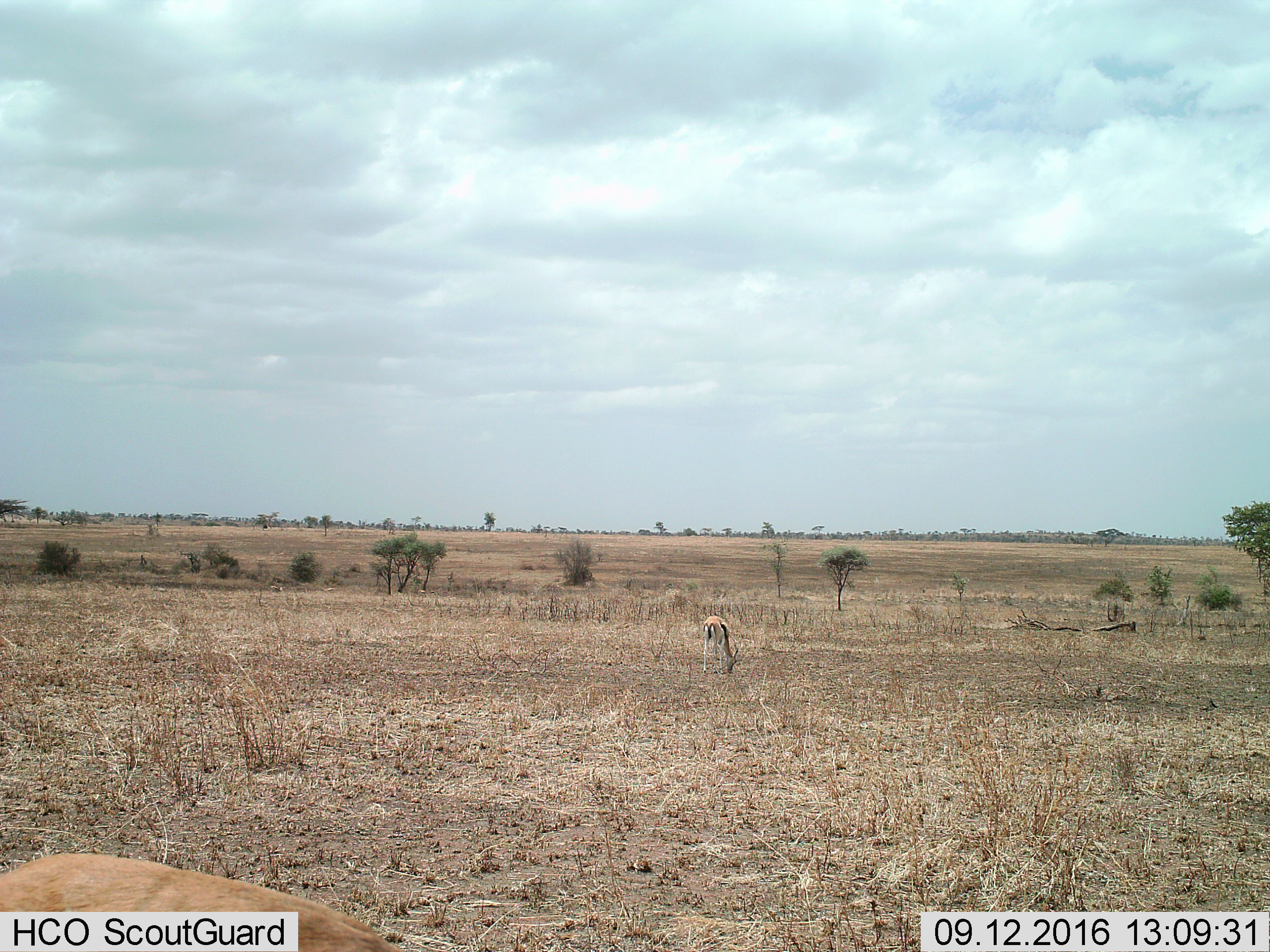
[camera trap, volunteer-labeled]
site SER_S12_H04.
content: unidentified animal